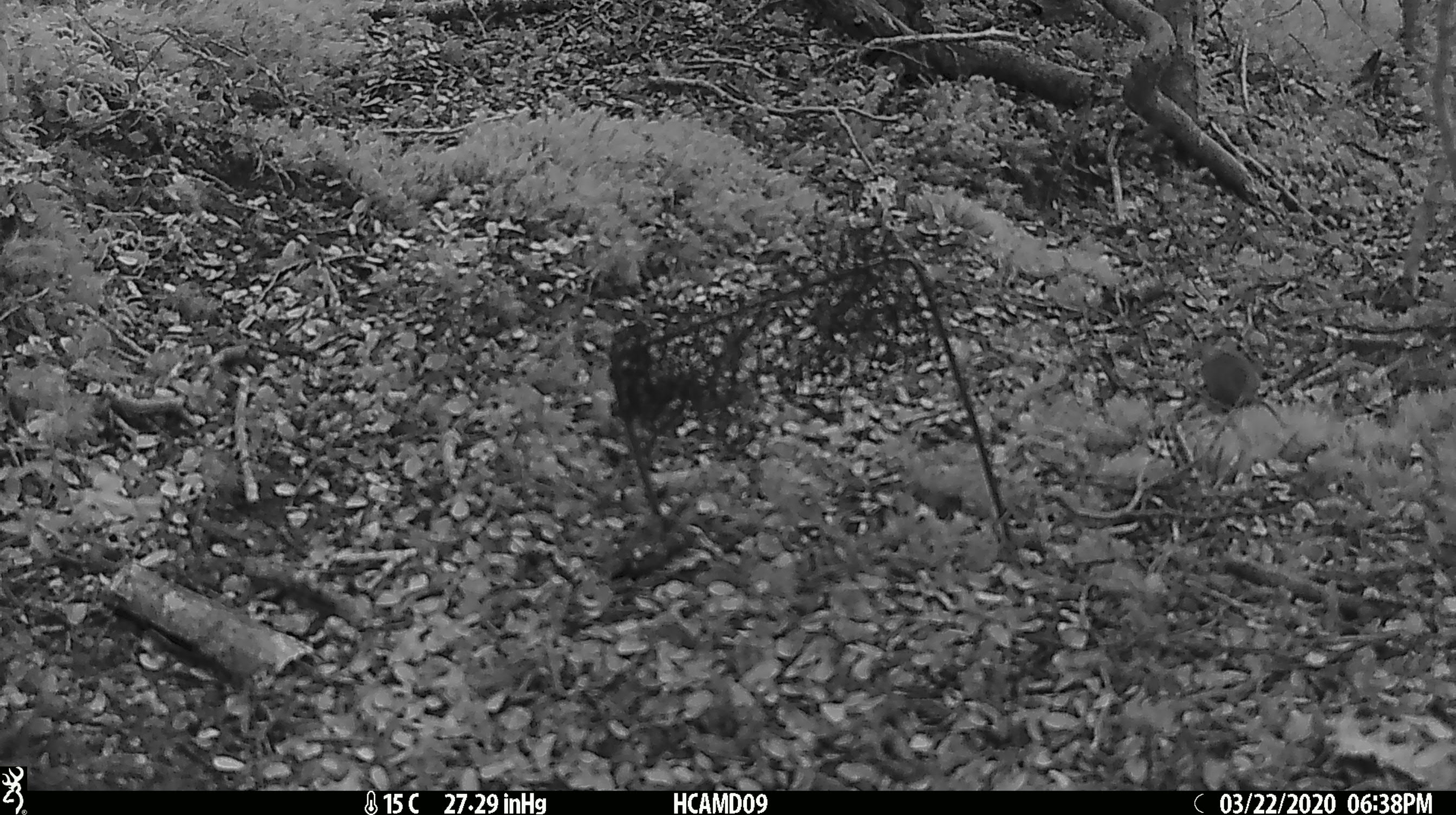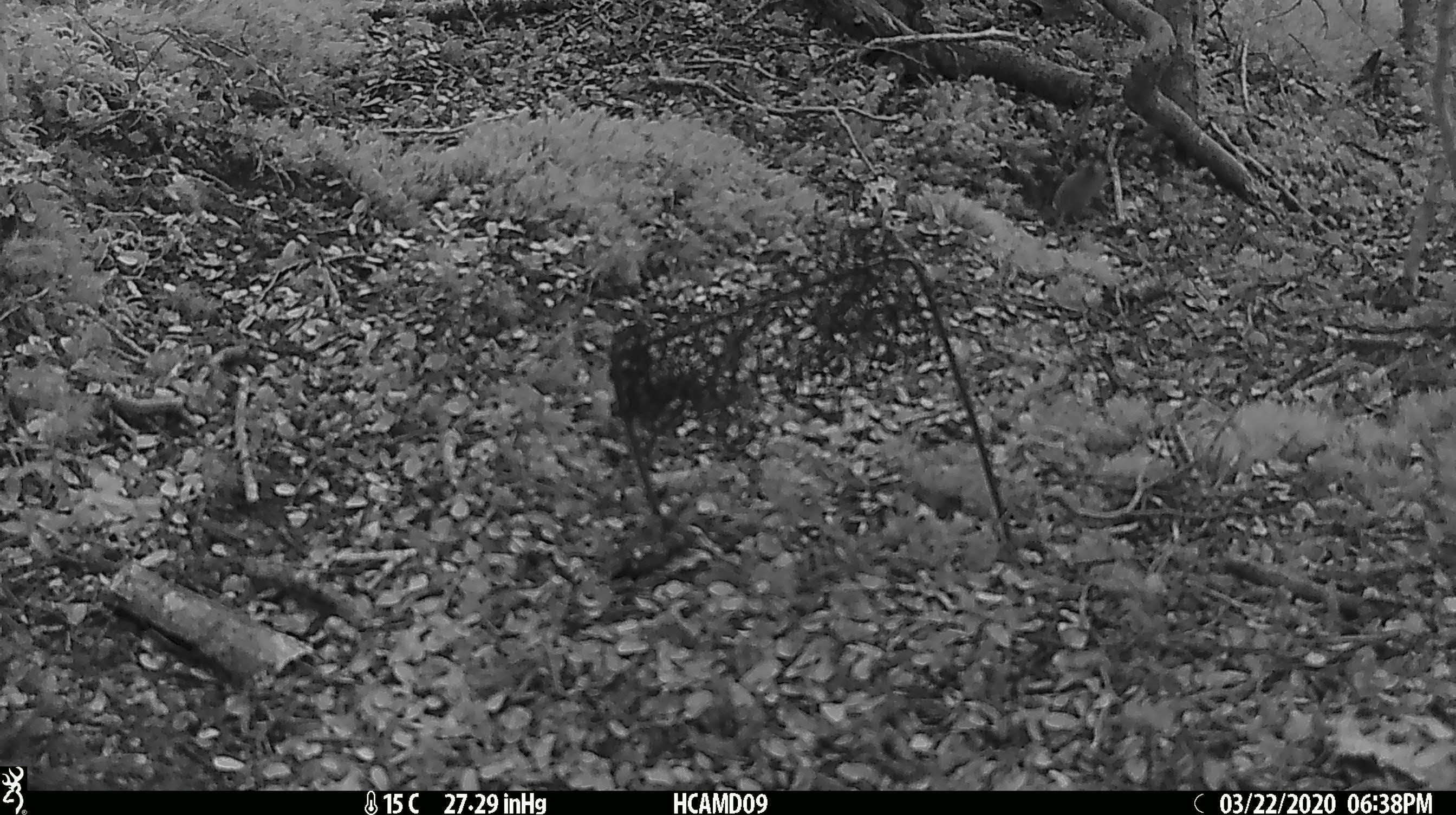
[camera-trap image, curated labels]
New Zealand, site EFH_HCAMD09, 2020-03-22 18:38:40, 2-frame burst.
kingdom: Animalia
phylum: Chordata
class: Mammalia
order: Rodentia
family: Muridae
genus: Mus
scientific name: Mus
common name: mouse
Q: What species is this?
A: Mouse (Mus).